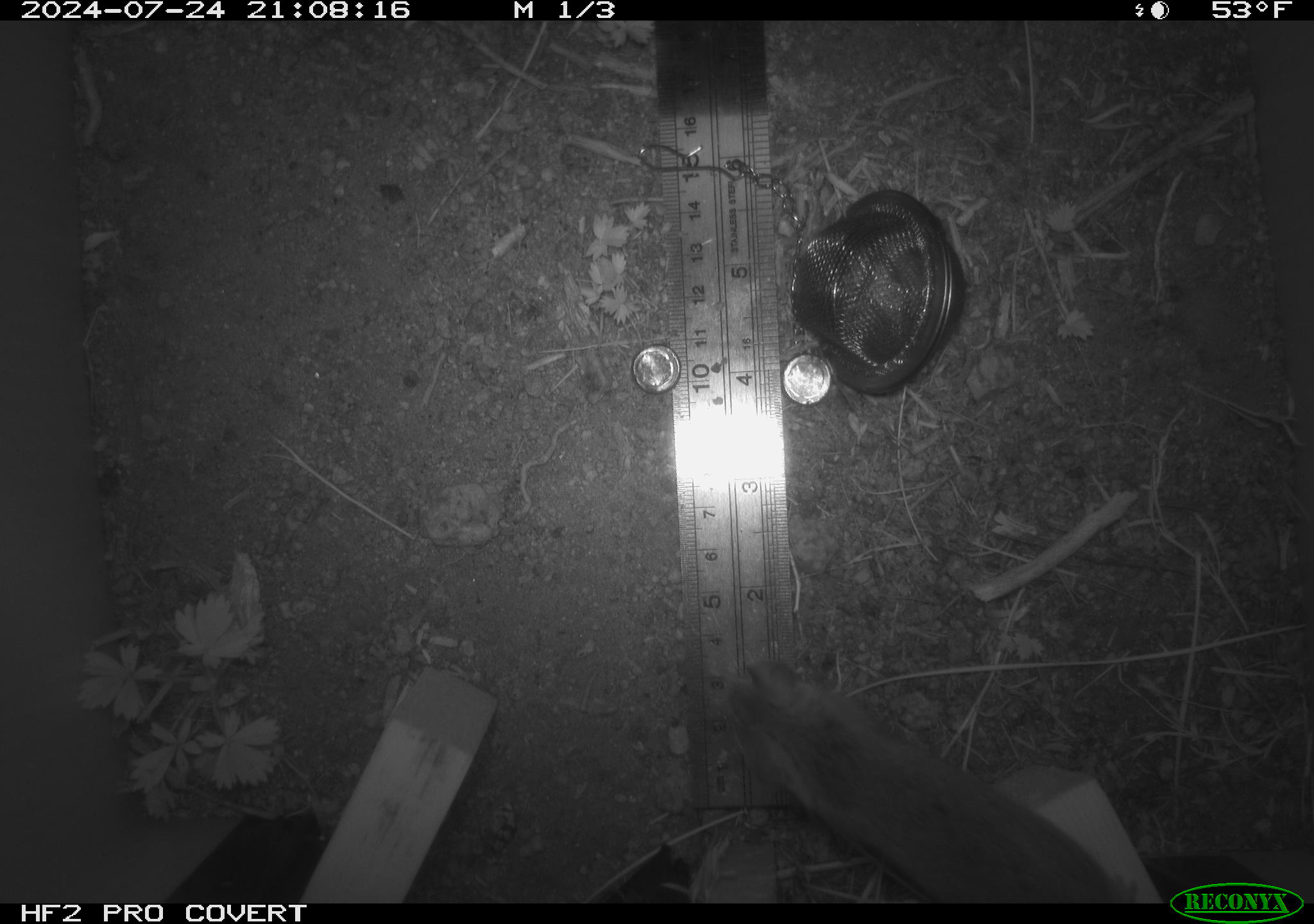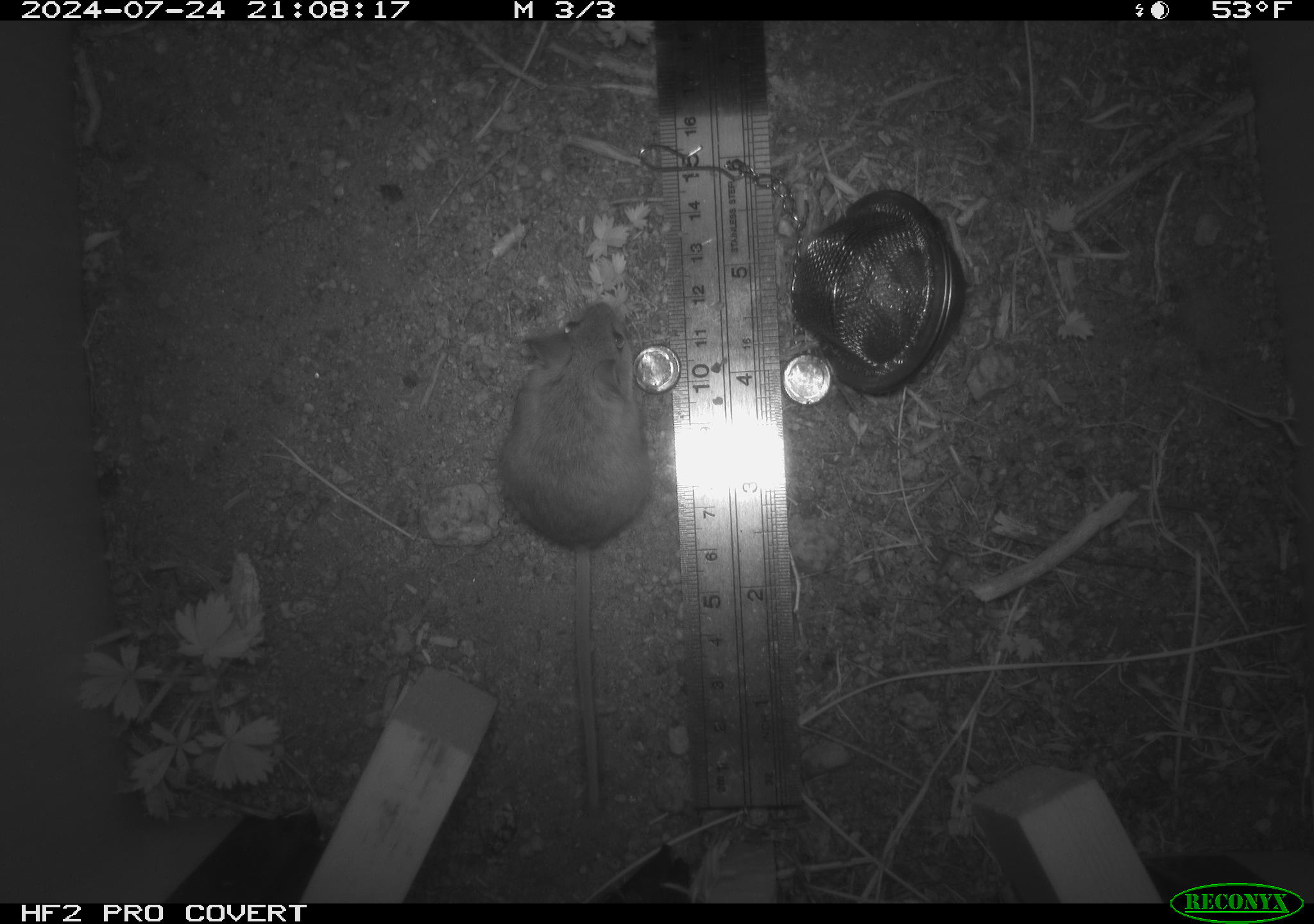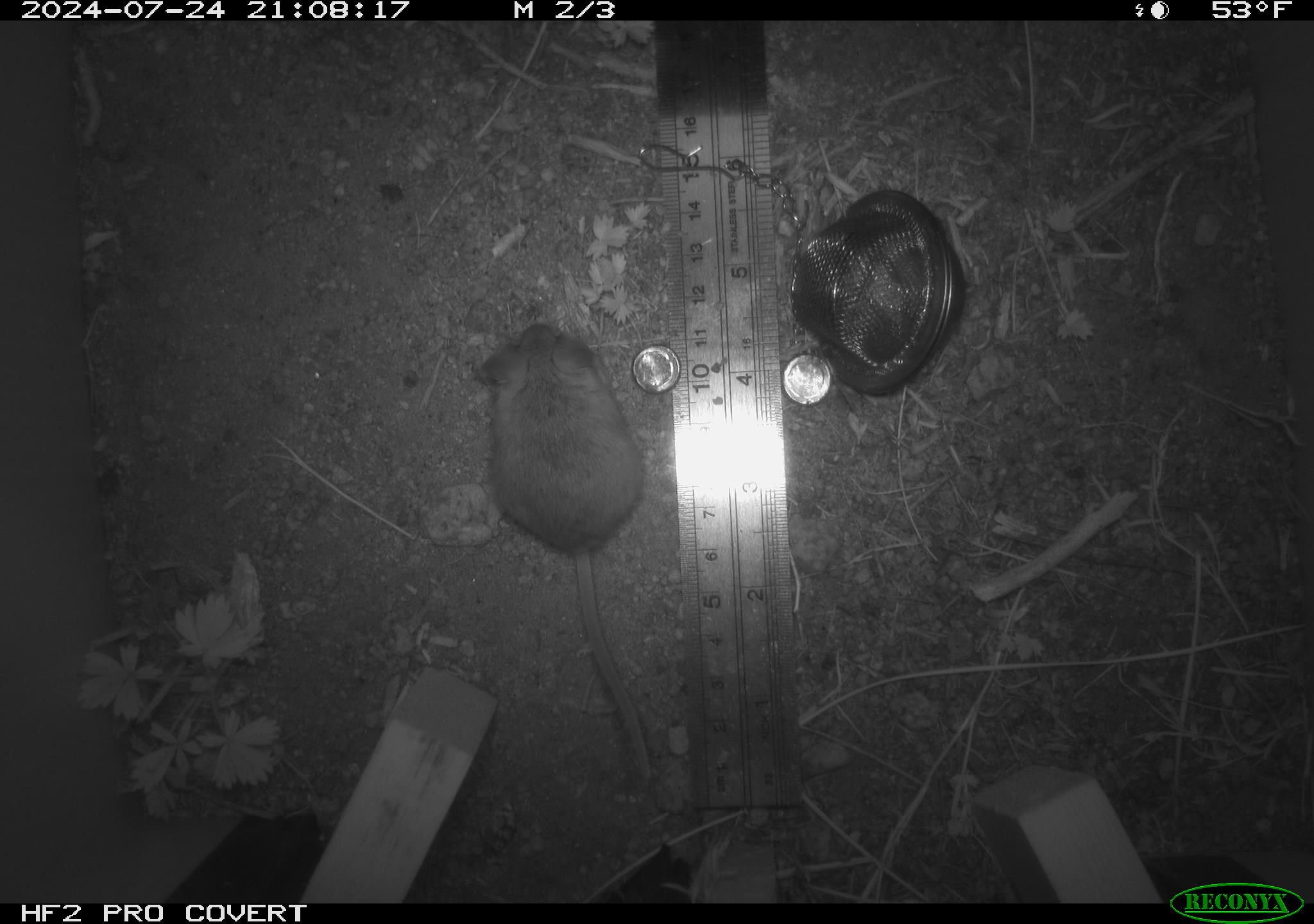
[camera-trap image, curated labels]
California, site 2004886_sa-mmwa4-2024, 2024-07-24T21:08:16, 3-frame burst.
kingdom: Animalia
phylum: Chordata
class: Mammalia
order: Rodentia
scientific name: Rodentia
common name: mouse species